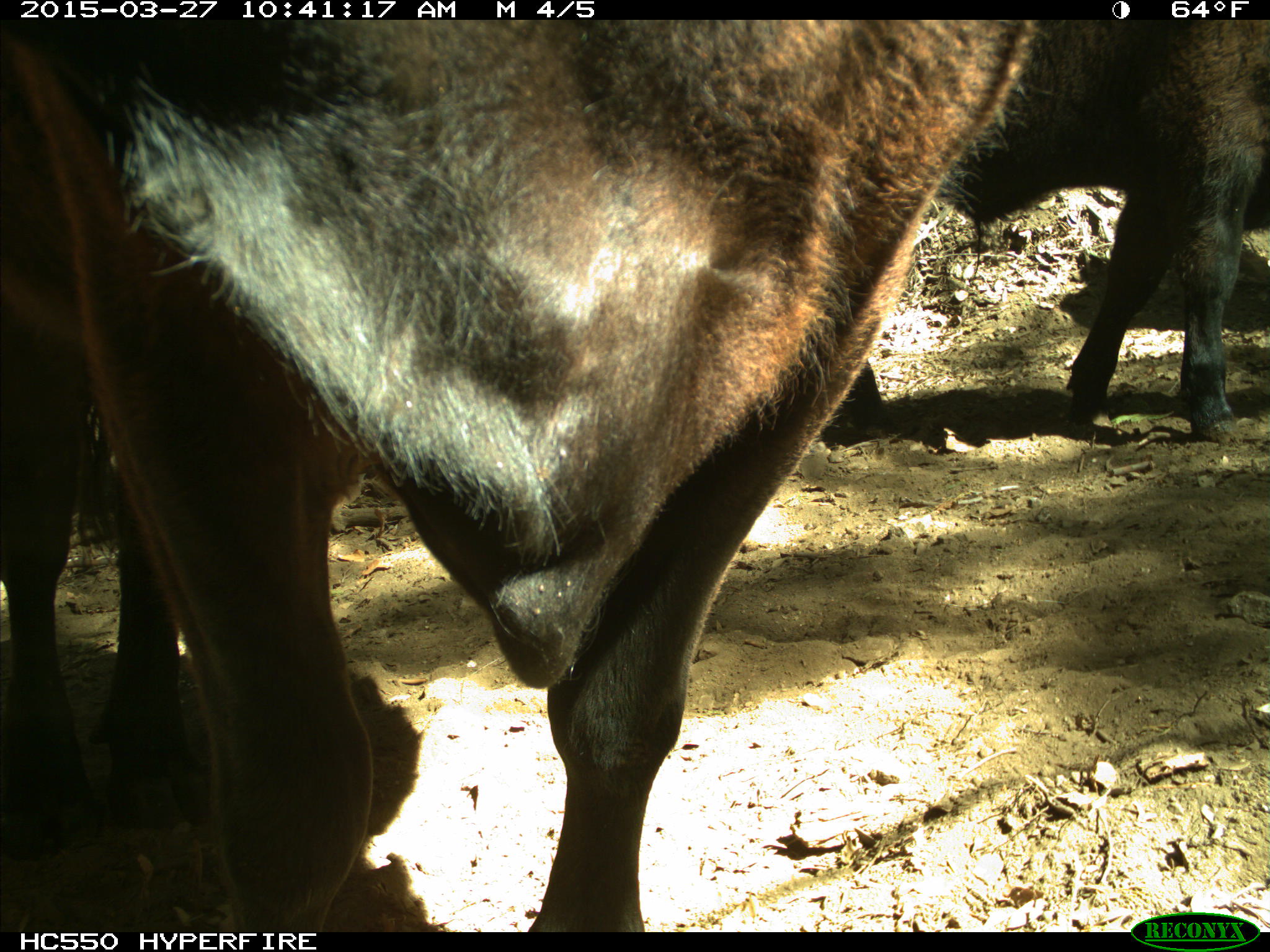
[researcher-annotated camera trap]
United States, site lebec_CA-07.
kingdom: Animalia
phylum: Chordata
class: Mammalia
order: Artiodactyla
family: Bovidae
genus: Bos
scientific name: Bos taurus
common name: domestic cow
Bos taurus (domestic cow).